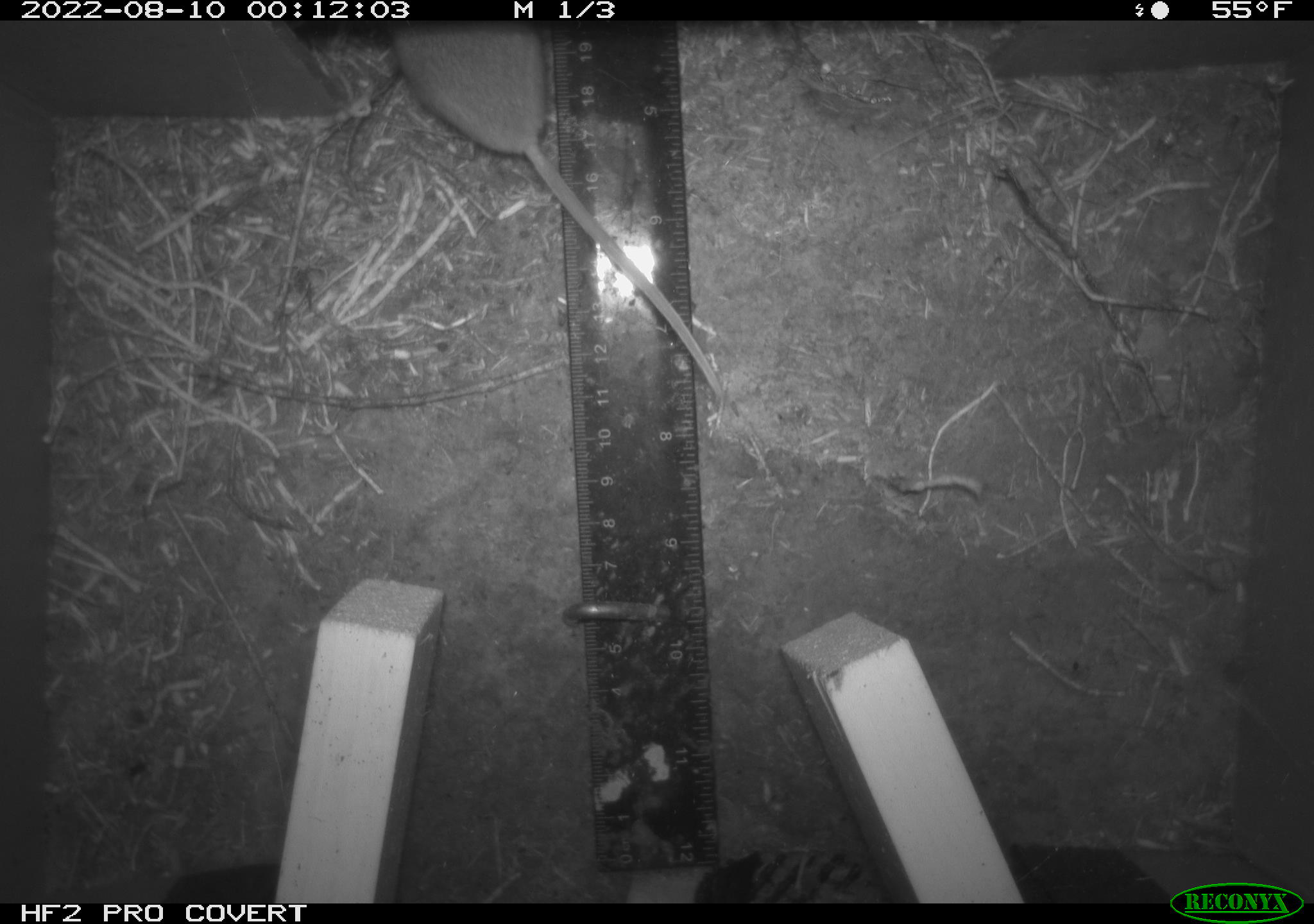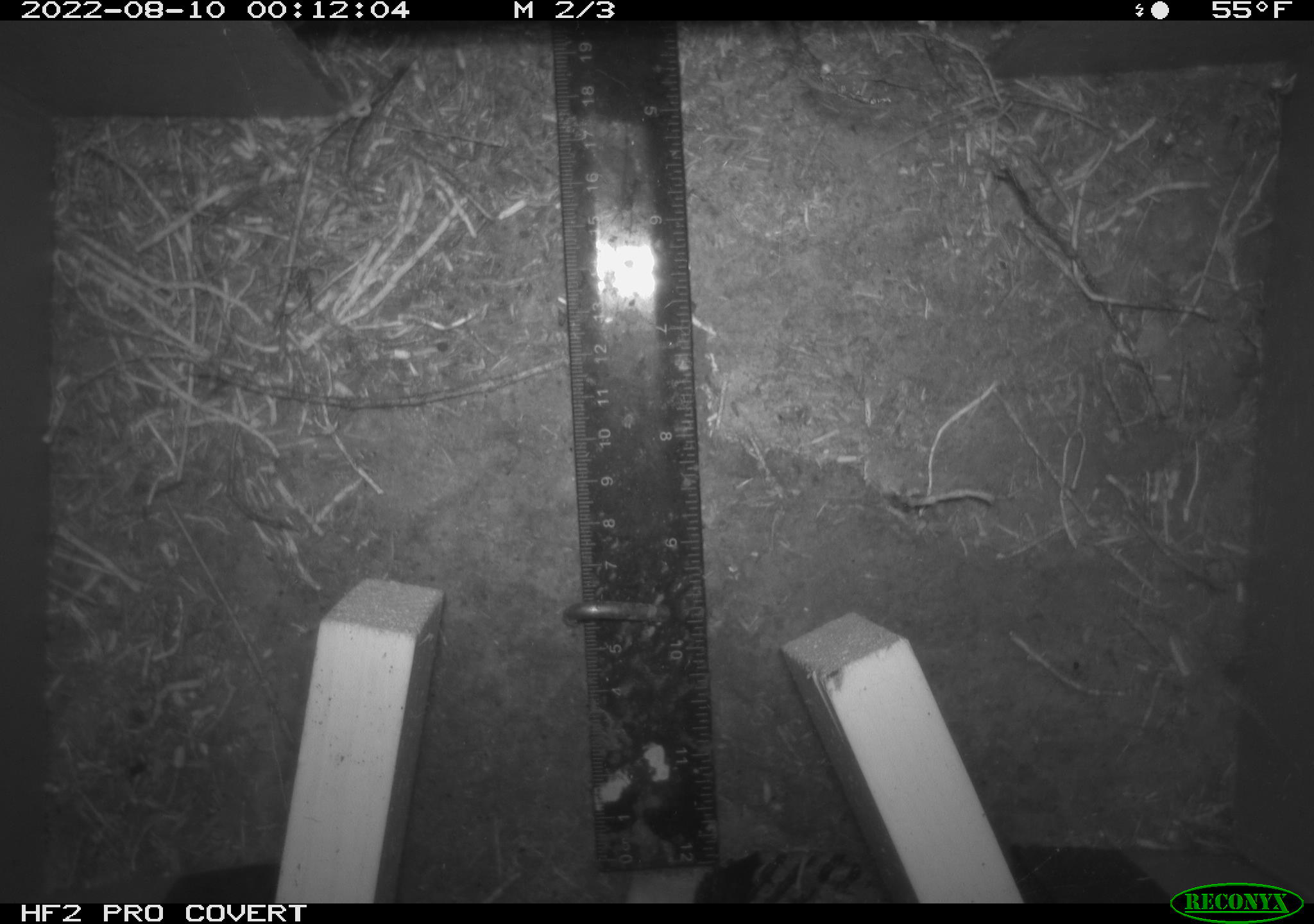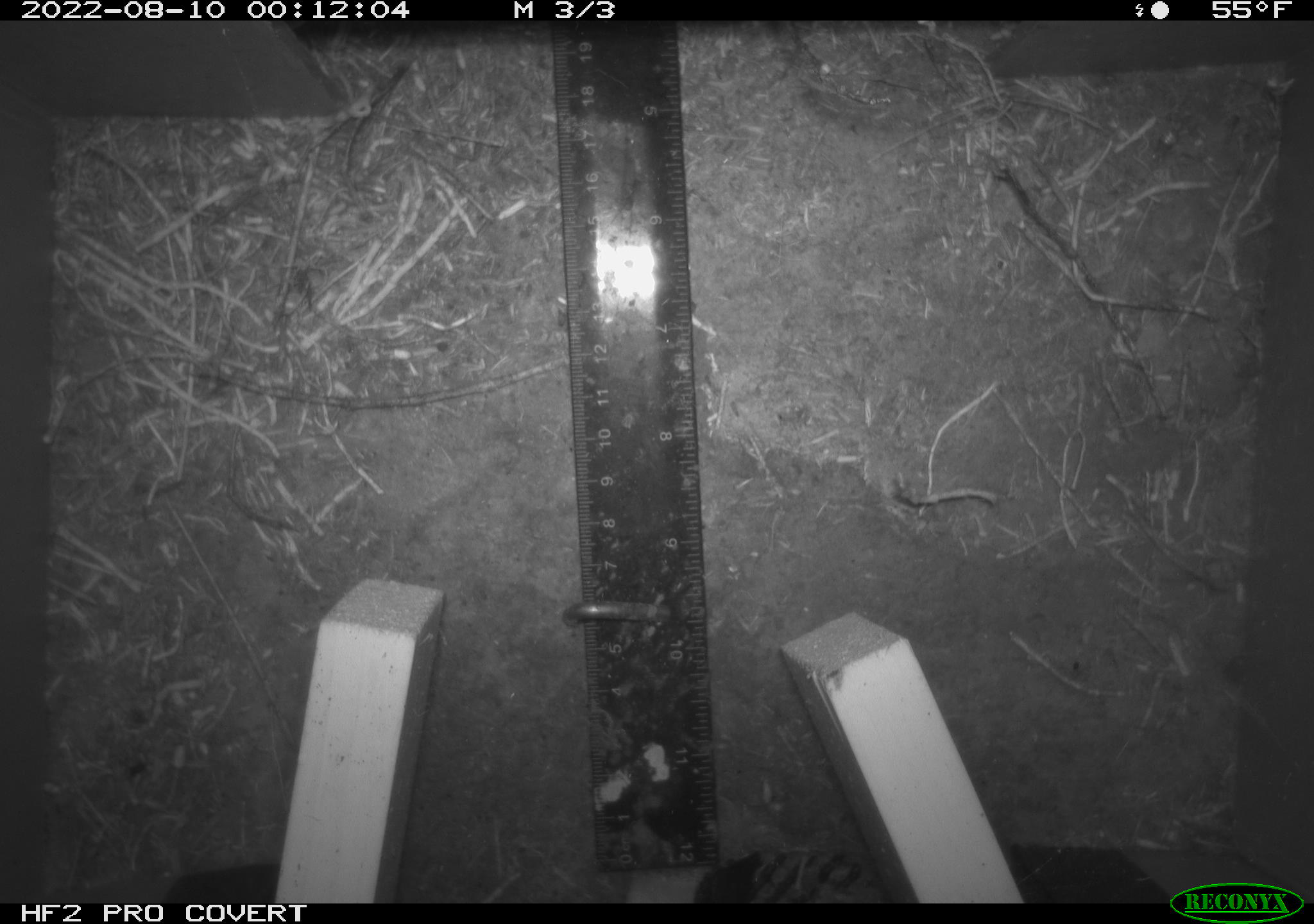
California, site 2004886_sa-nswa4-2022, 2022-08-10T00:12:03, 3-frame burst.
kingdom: Animalia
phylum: Chordata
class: Mammalia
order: Rodentia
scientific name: Rodentia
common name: rodent